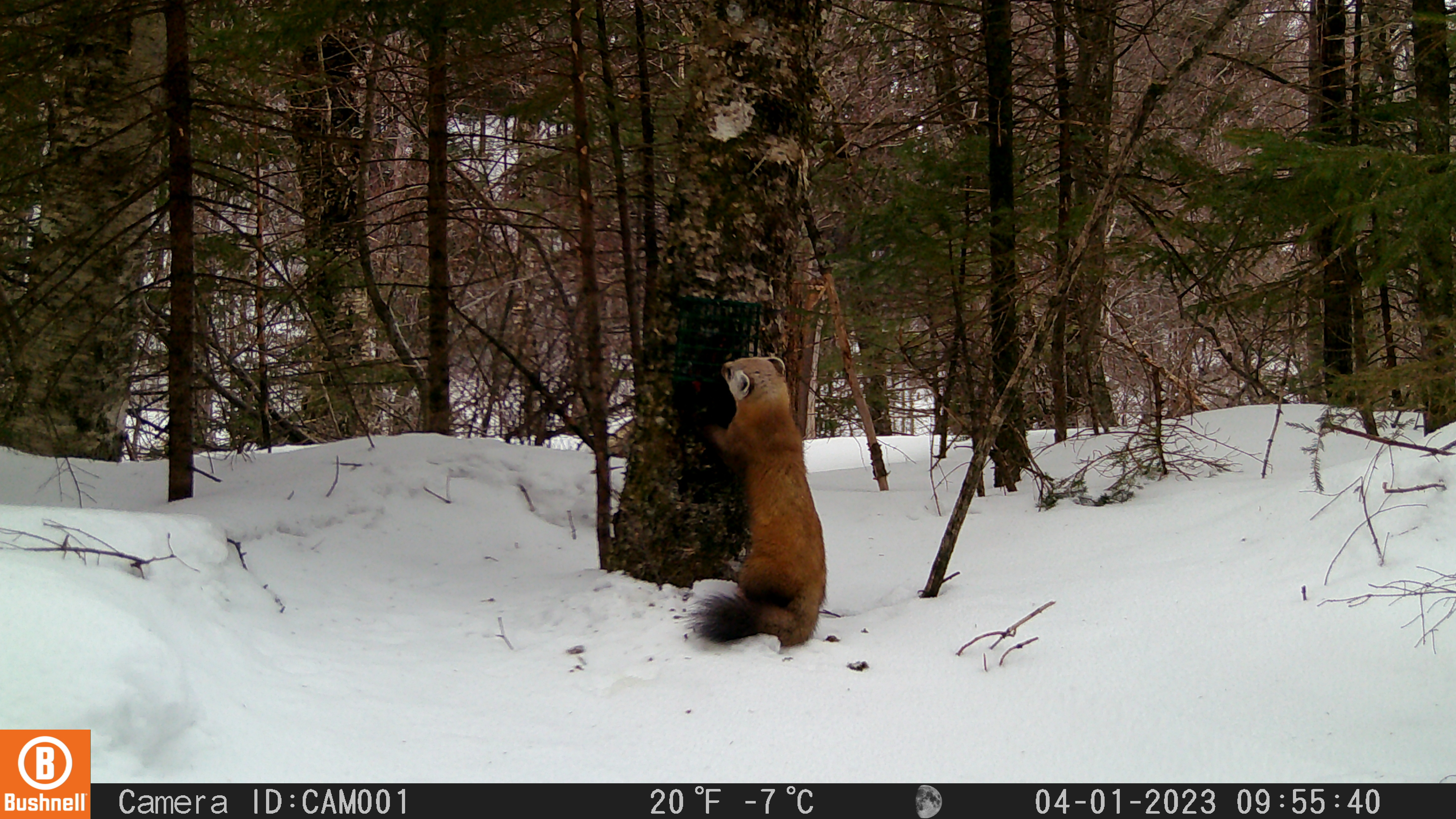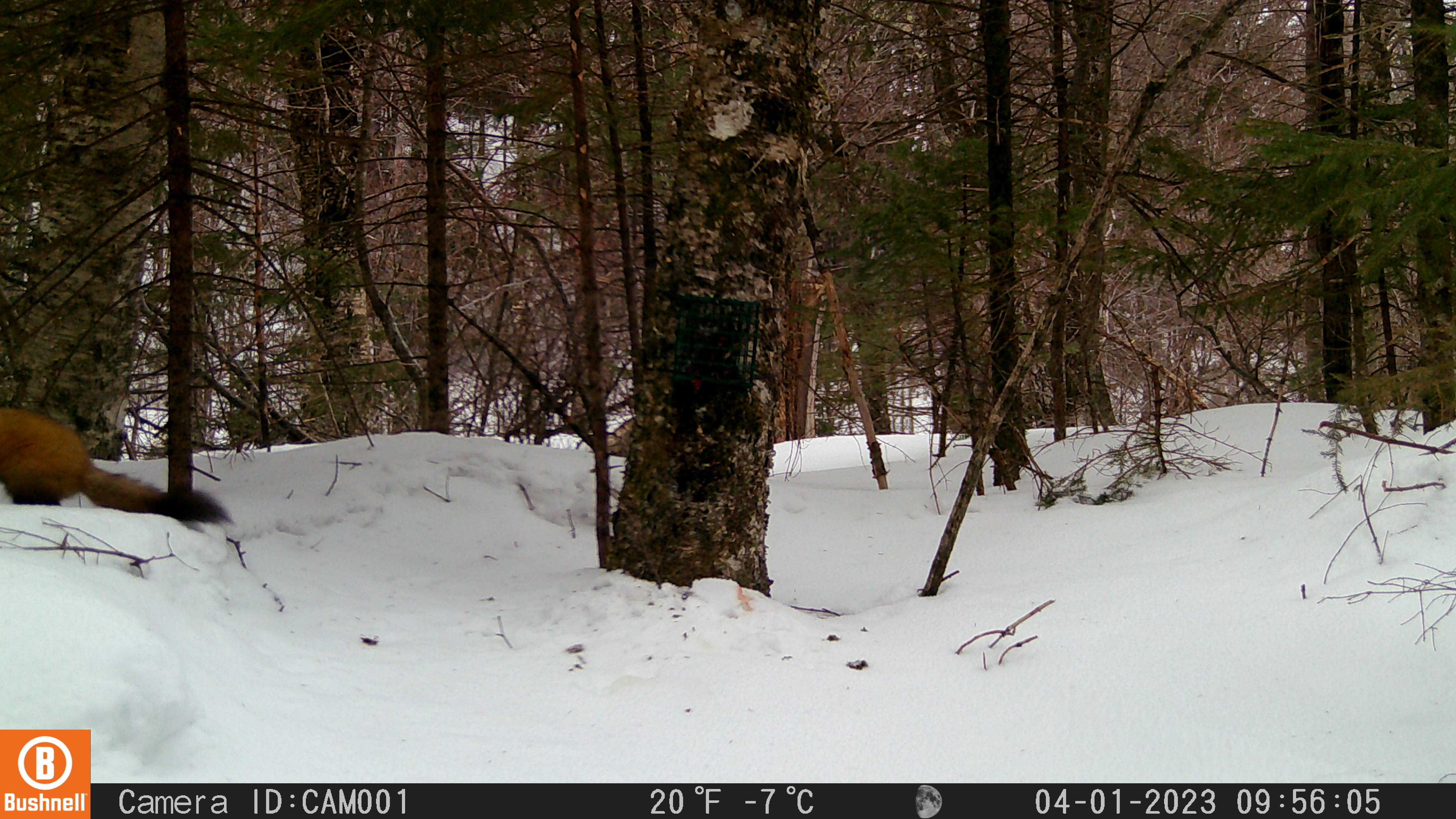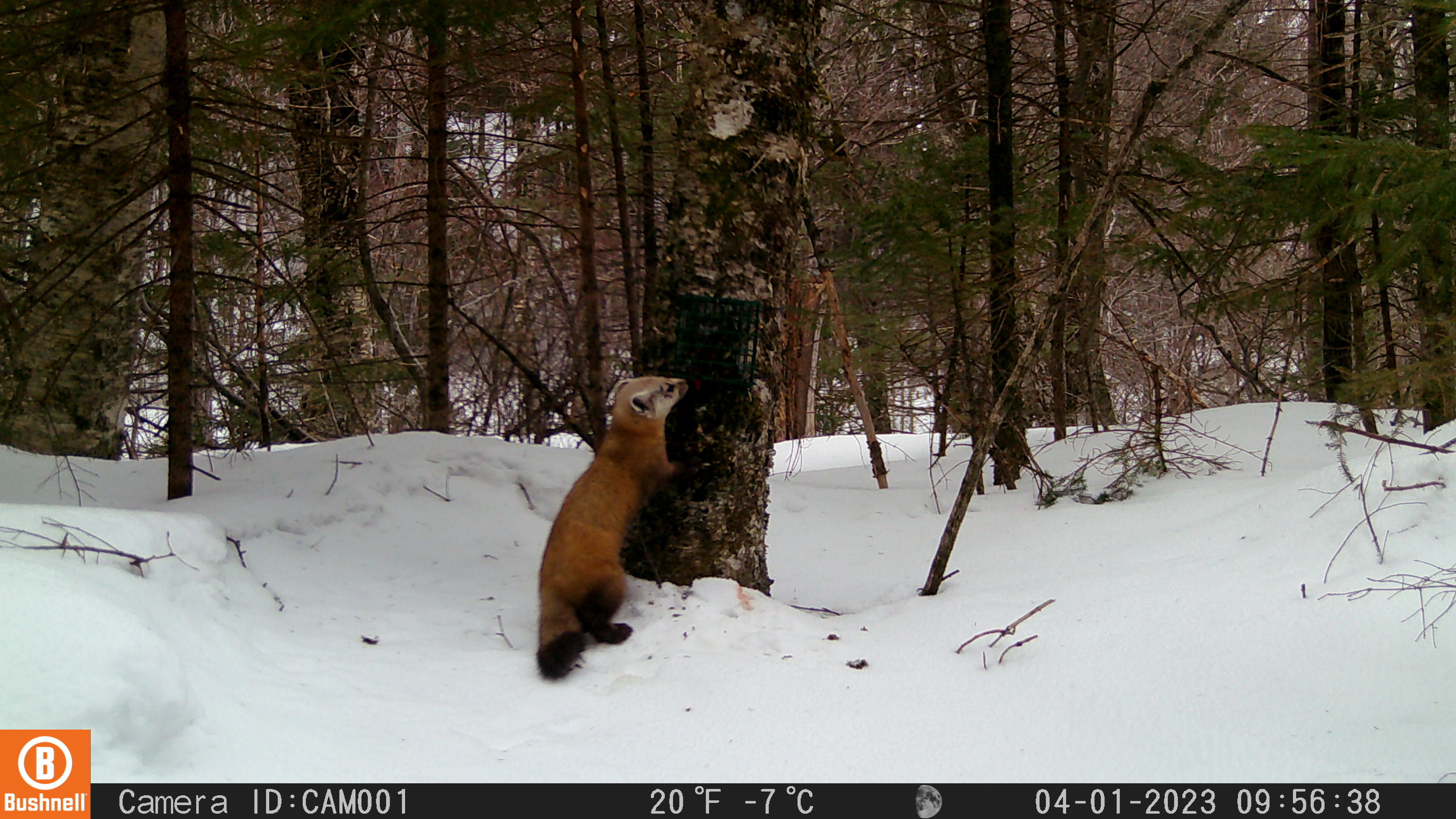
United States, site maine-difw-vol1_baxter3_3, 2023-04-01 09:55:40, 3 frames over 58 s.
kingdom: Animalia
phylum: Chordata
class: Mammalia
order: Carnivora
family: Mustelidae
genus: Martes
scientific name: Martes americana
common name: american marten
American marten (Martes americana).